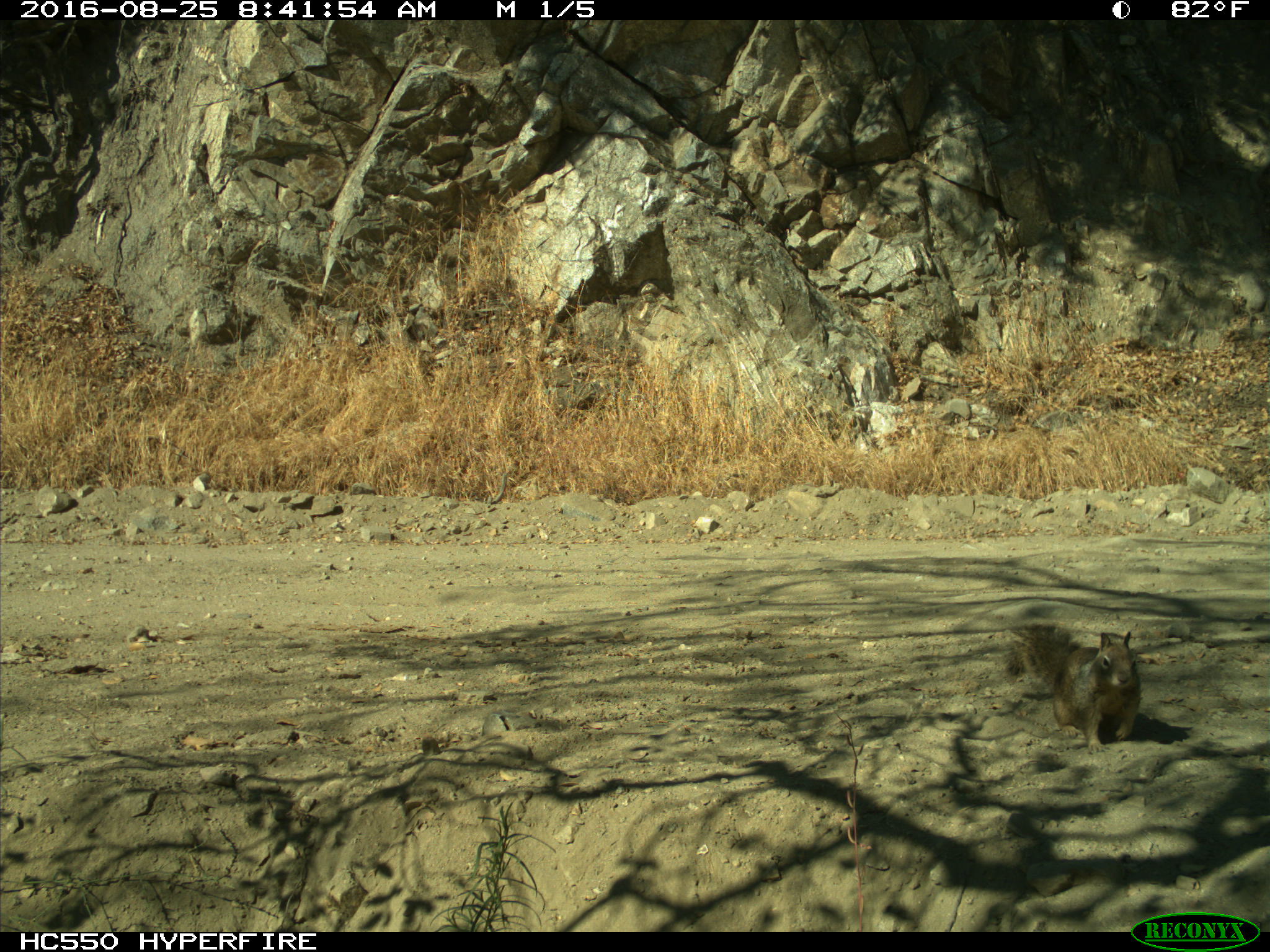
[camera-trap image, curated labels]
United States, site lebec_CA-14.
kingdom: Animalia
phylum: Chordata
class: Mammalia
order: Rodentia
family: Sciuridae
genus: Otospermophilus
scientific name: Otospermophilus beecheyi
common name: california ground squirrel